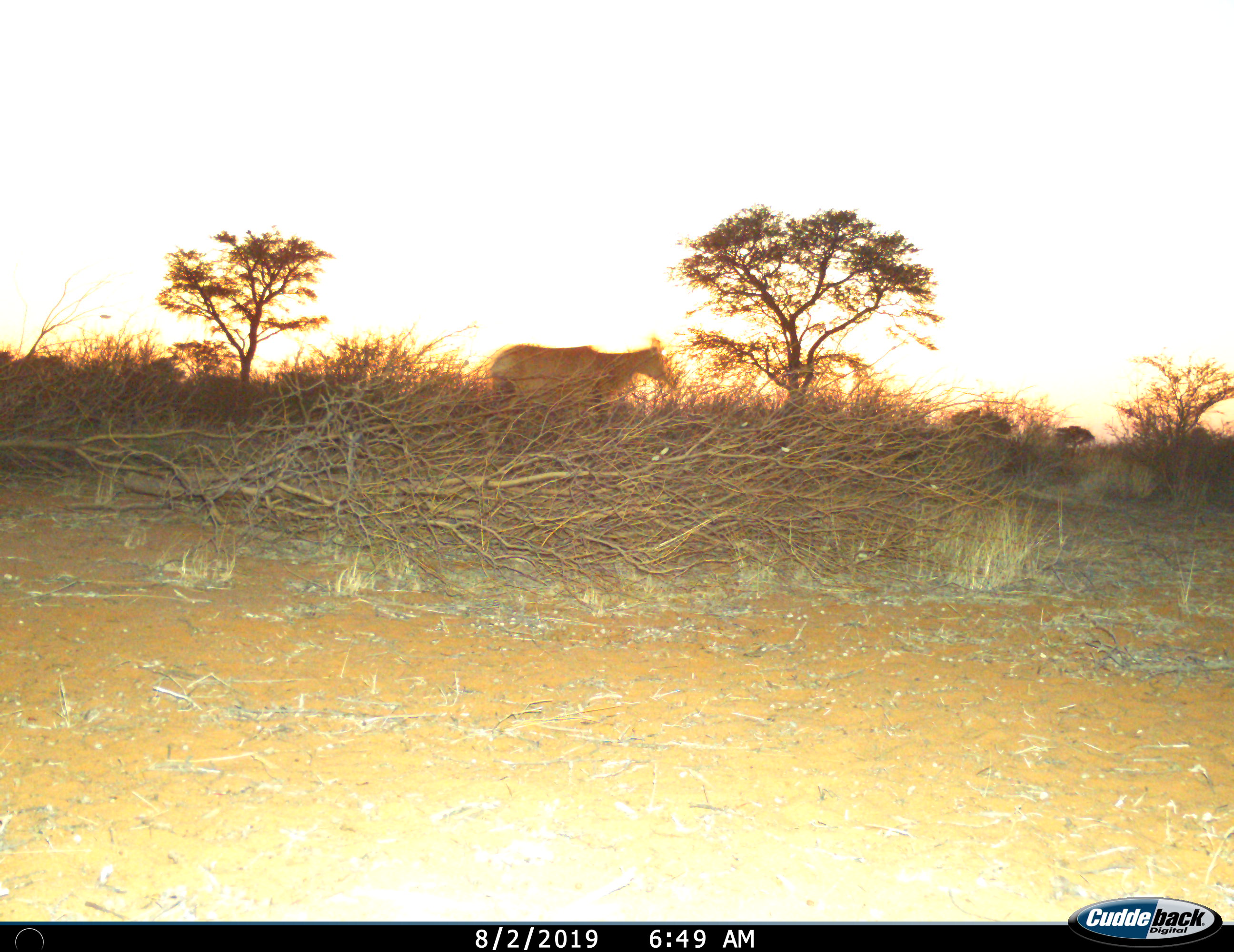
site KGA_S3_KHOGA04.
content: unidentified animal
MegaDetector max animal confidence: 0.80